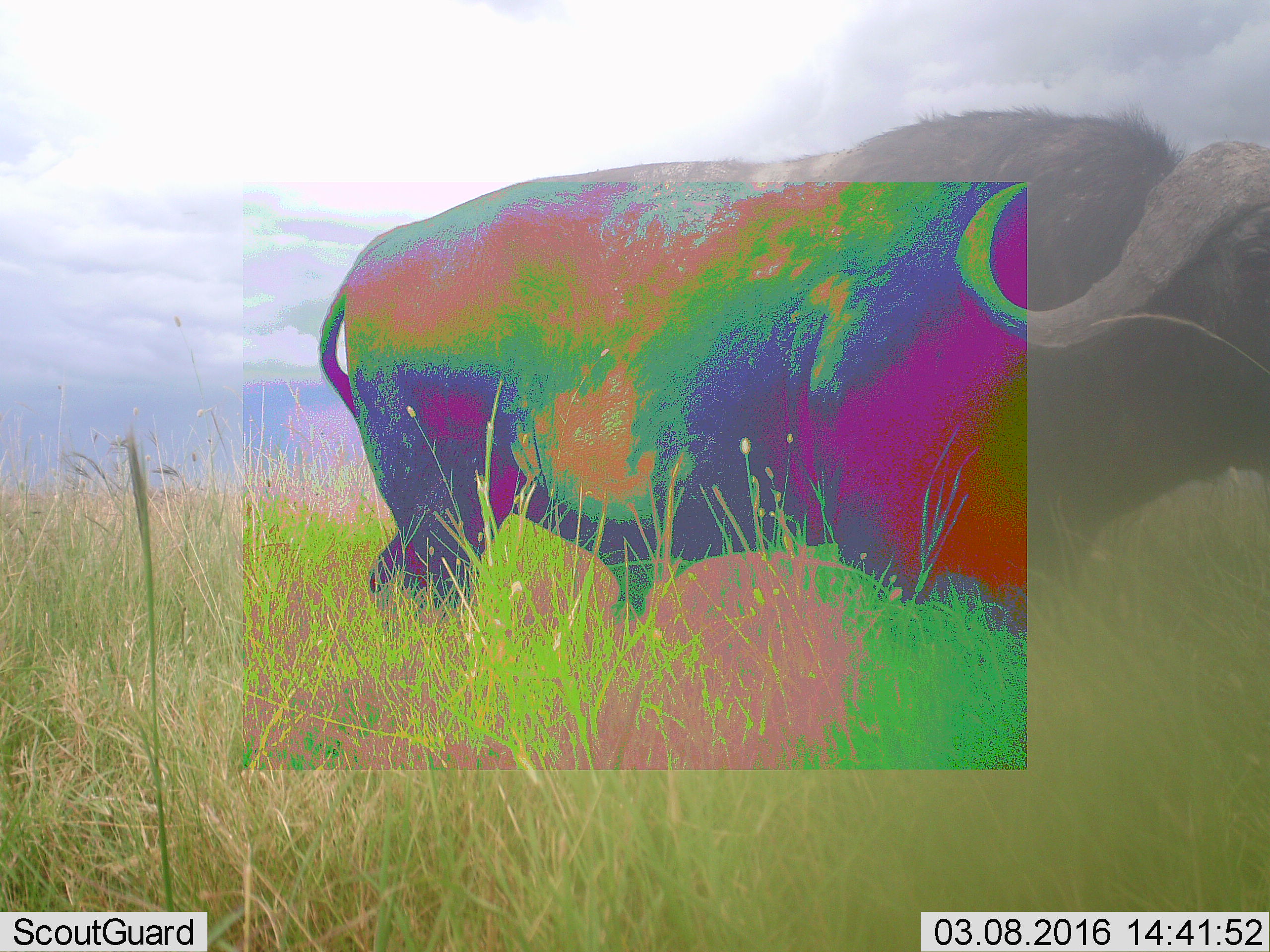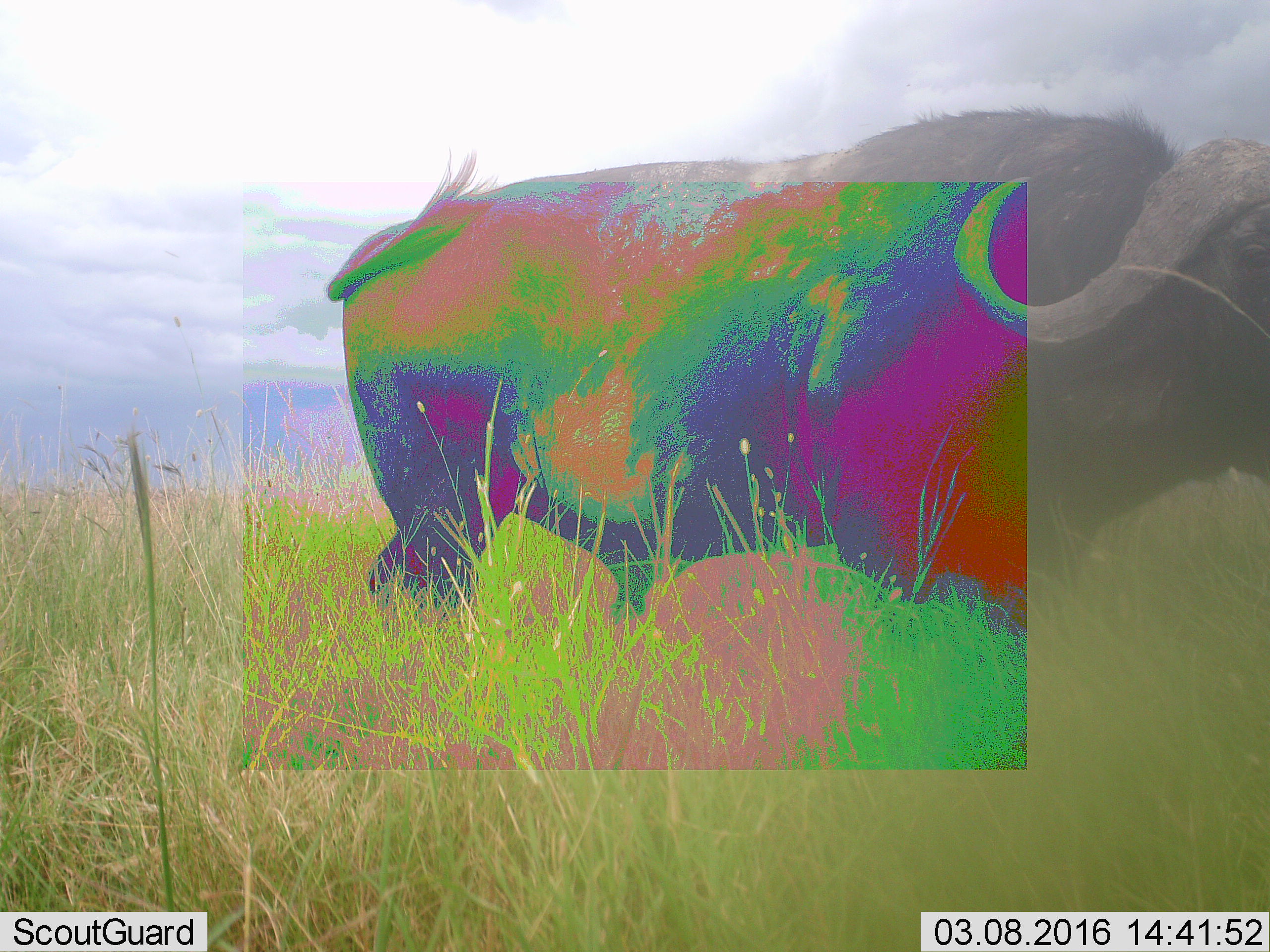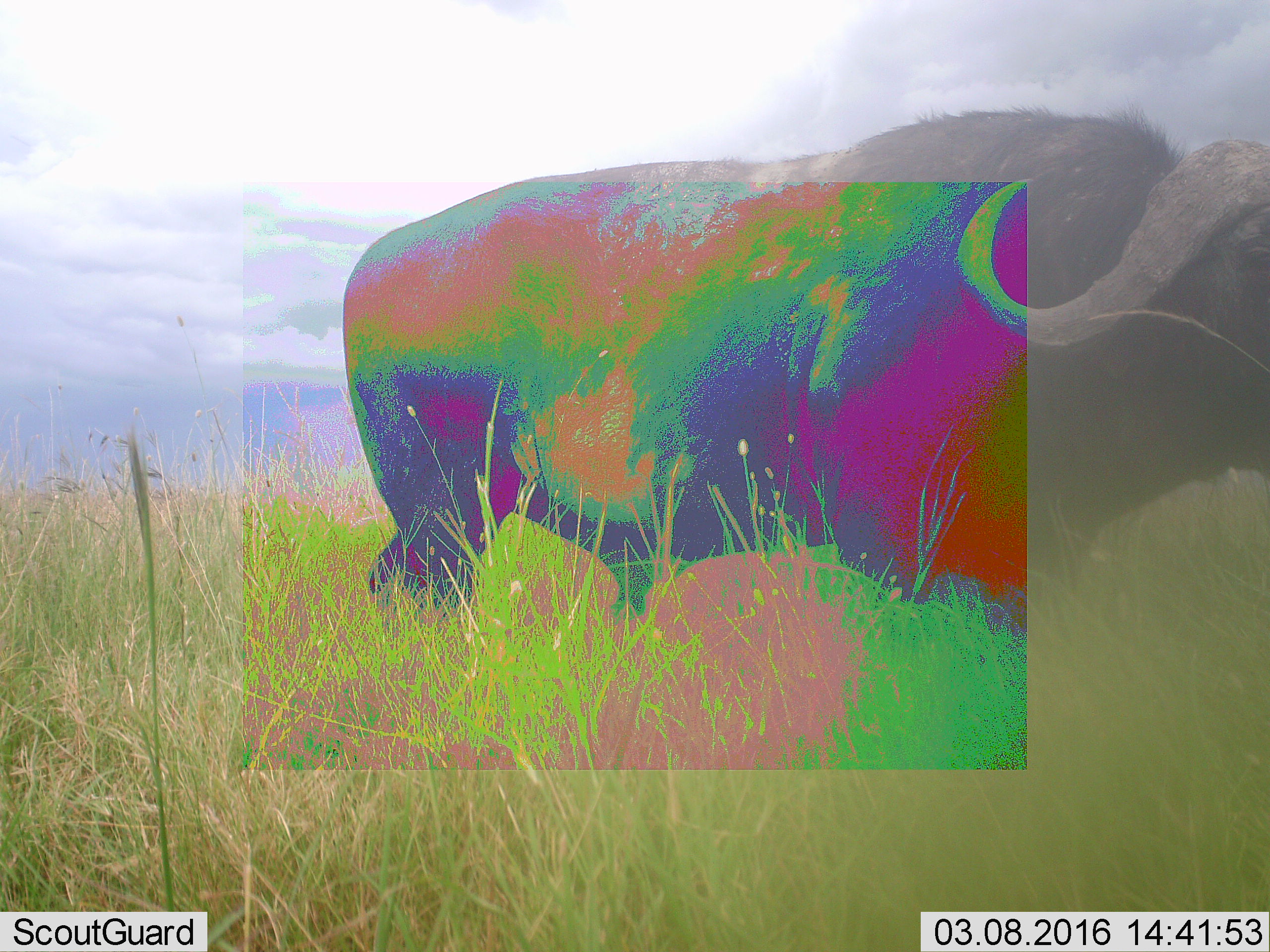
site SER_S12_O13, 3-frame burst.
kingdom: Animalia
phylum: Chordata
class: Mammalia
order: Artiodactyla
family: Bovidae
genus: Syncerus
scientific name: Syncerus caffer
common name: african buffalo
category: buffalo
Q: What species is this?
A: Buffalo (african buffalo) (Syncerus caffer).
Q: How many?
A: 1.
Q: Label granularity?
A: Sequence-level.